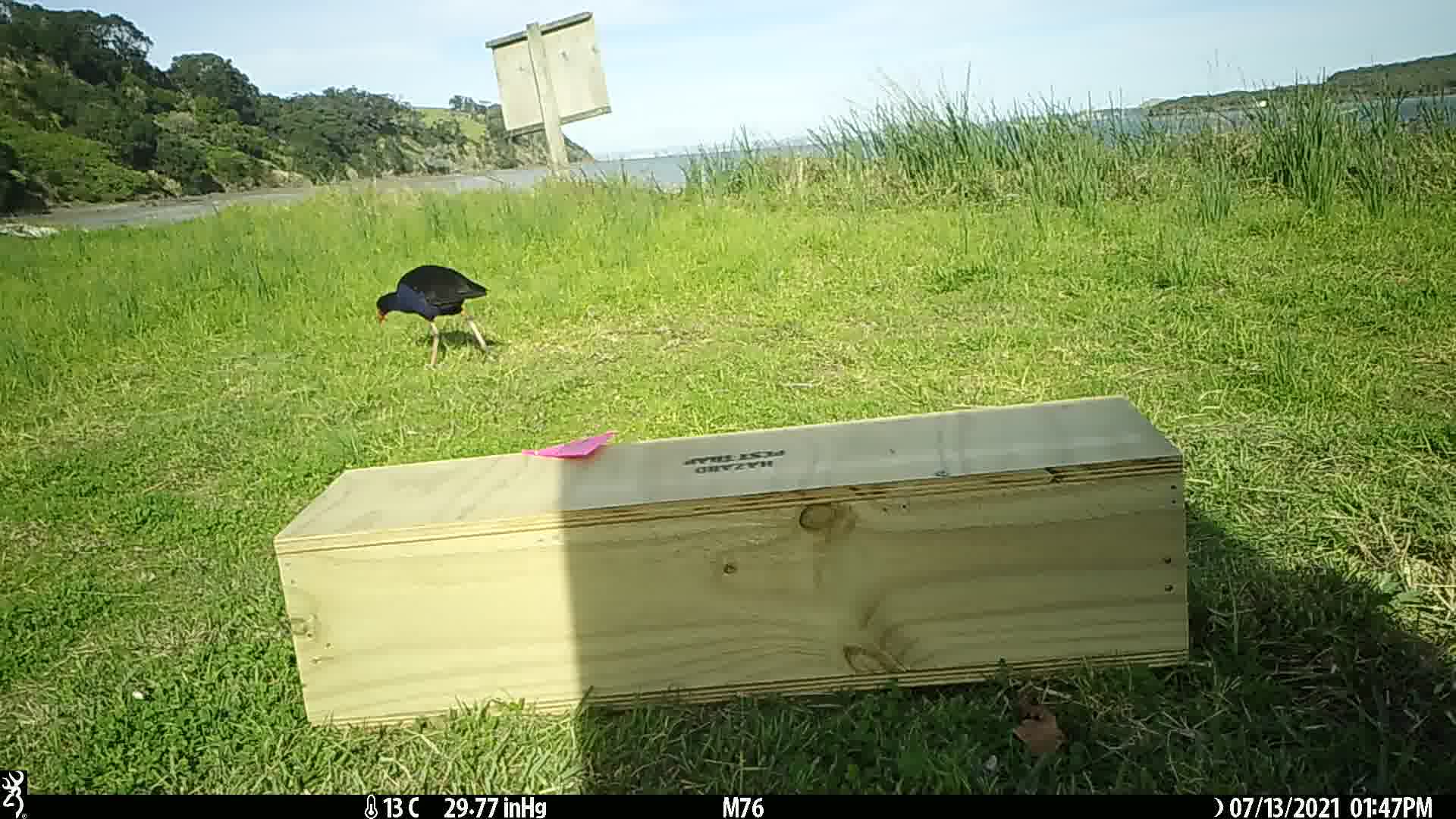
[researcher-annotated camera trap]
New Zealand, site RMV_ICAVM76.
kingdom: Animalia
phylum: Chordata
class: Aves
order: Gruiformes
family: Rallidae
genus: Porphyrio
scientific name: Porphyrio melanotus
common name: australasian swamphen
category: pukeko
Pukeko (australasian swamphen) (Porphyrio melanotus).